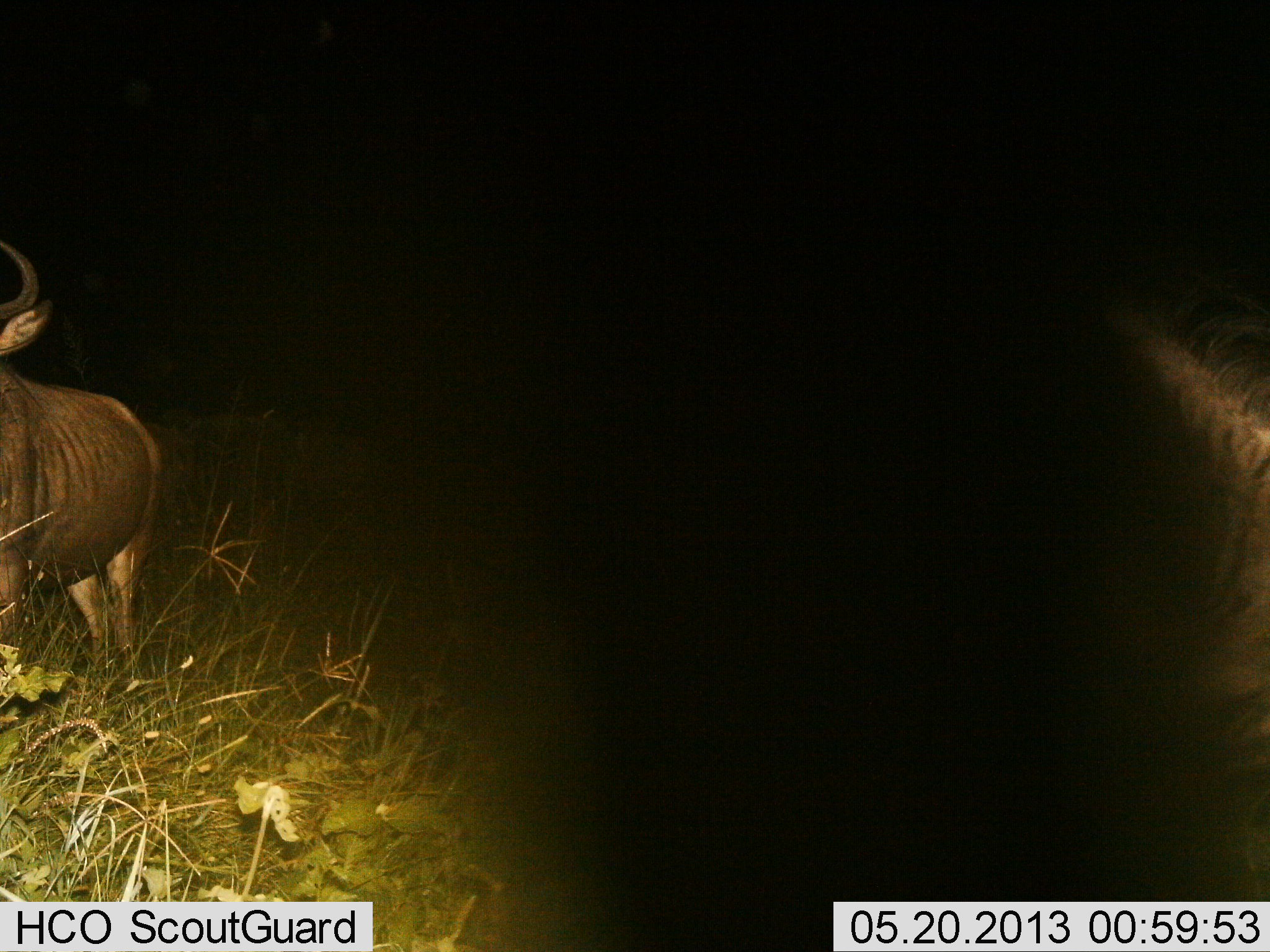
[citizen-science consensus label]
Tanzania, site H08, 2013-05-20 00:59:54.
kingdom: Animalia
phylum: Chordata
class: Mammalia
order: Artiodactyla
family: Bovidae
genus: Connochaetes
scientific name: Connochaetes taurinus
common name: blue wildebeest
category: wildebeest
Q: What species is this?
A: Wildebeest (blue wildebeest) (Connochaetes taurinus).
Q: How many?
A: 2.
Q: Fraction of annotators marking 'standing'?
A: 100%.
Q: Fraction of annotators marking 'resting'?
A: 0%.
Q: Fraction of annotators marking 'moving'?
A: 6%.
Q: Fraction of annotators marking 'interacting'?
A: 6%.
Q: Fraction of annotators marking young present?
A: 0%.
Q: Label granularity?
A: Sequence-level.